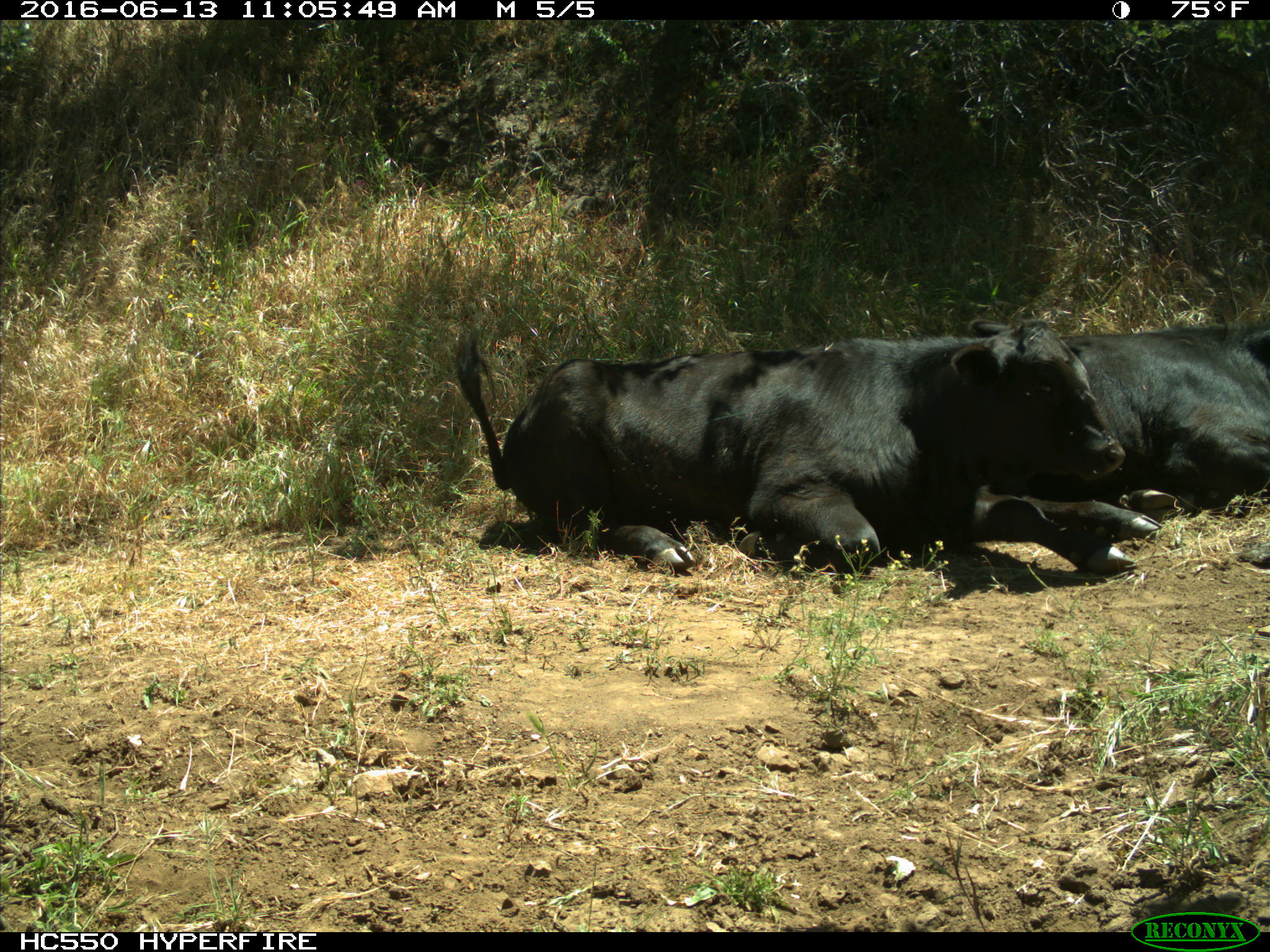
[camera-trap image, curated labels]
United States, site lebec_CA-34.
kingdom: Animalia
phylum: Chordata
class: Mammalia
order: Artiodactyla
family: Bovidae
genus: Bos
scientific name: Bos taurus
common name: domestic cow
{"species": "Bos taurus (domestic cow)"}